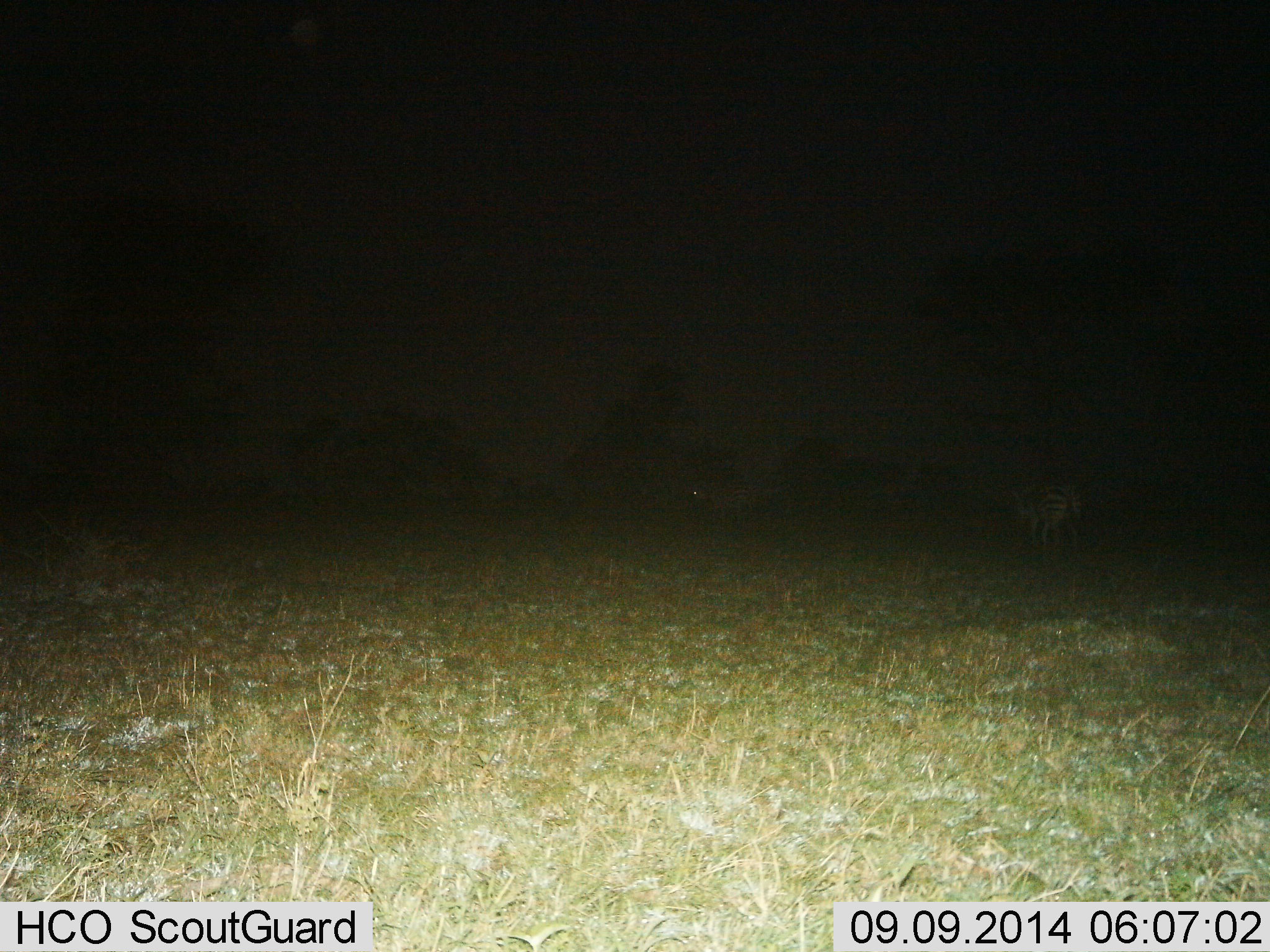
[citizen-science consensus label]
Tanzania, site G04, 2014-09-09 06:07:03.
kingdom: Animalia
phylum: Chordata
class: Mammalia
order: Perissodactyla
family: Equidae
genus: Equus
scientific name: Equus quagga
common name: plains zebra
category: zebra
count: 1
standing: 36%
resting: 0%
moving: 45%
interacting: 9%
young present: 0%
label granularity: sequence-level